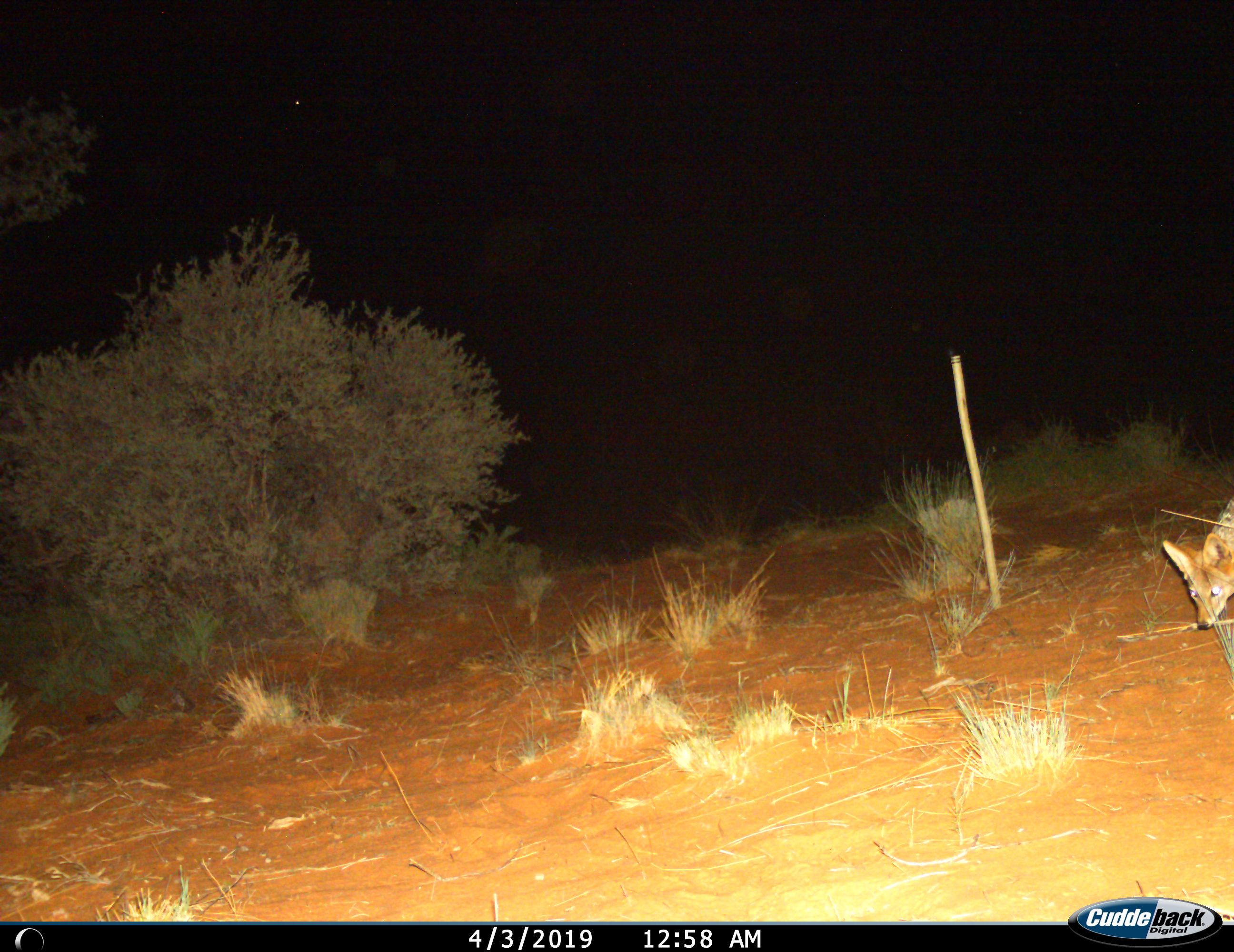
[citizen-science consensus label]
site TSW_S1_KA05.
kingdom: Animalia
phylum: Chordata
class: Mammalia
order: Carnivora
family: Canidae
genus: Lupulella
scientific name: Lupulella mesomelas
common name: black-backed jackal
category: jackalblackbacked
Jackalblackbacked (black-backed jackal) (Lupulella mesomelas), count 1. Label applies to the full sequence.